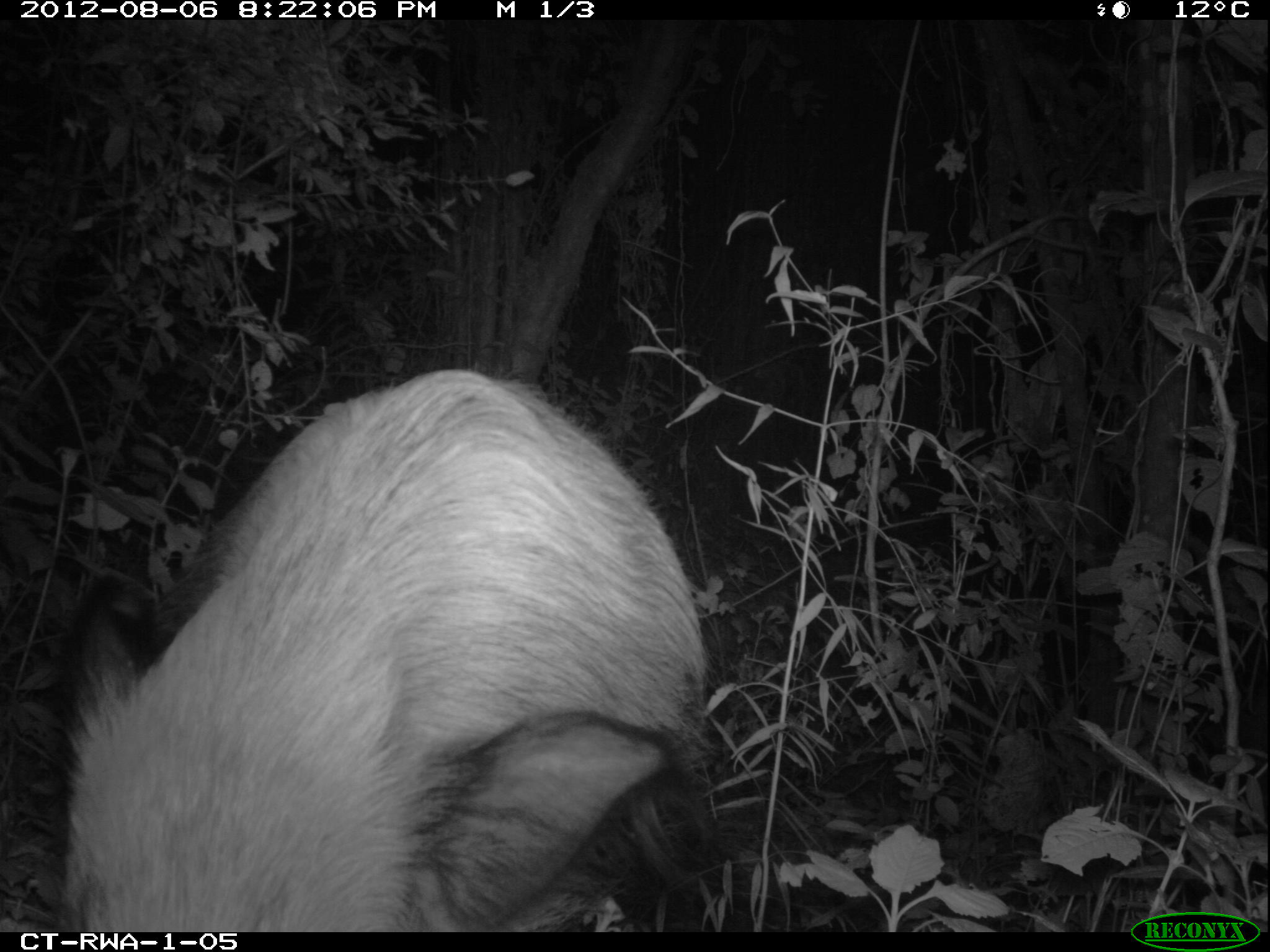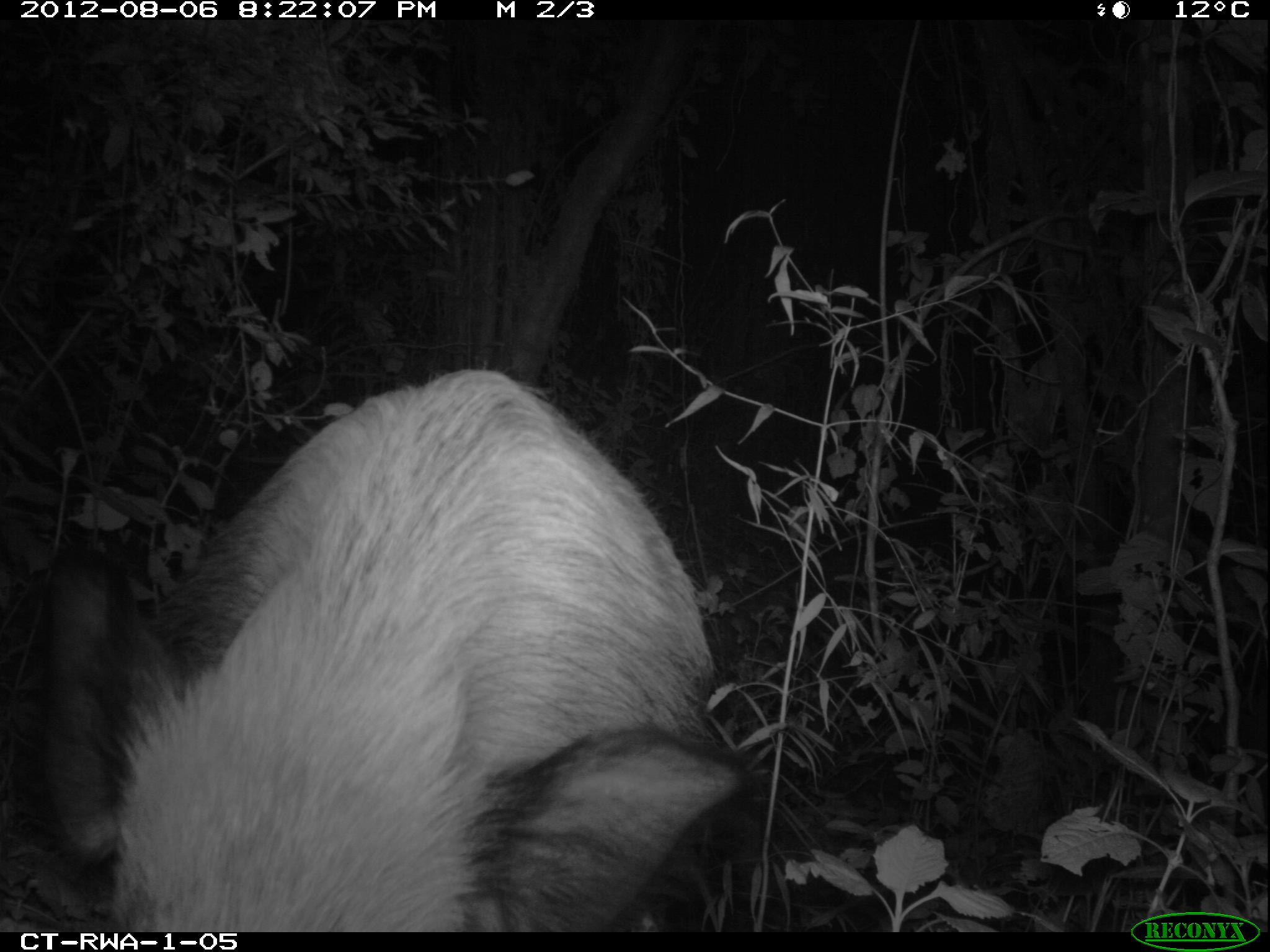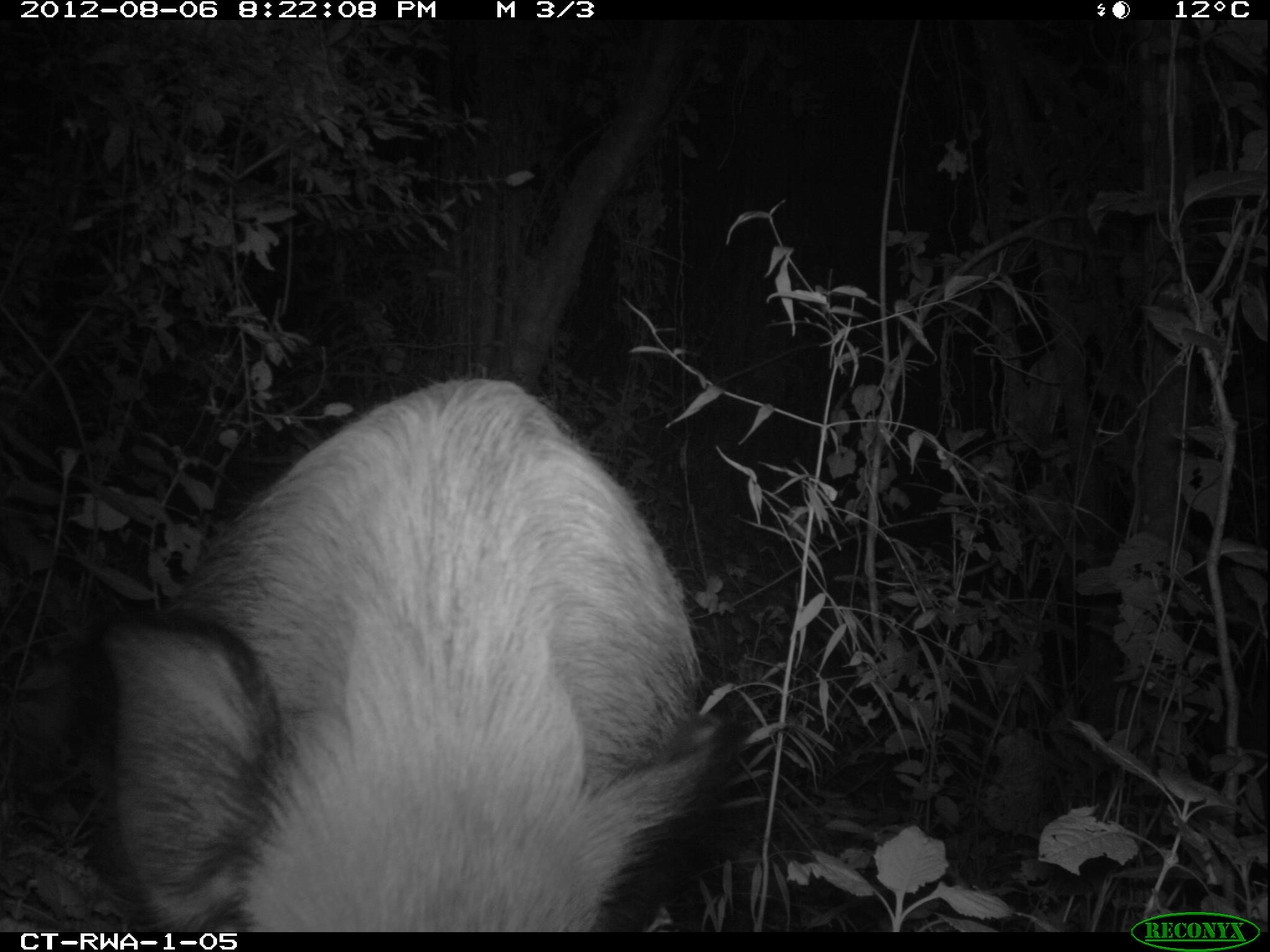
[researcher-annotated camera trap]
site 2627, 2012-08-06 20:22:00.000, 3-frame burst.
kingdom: Animalia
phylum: Chordata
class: Mammalia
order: Artiodactyla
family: Suidae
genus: Potamochoerus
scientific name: Potamochoerus larvatus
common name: bushpig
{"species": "Potamochoerus larvatus (bushpig)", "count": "1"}